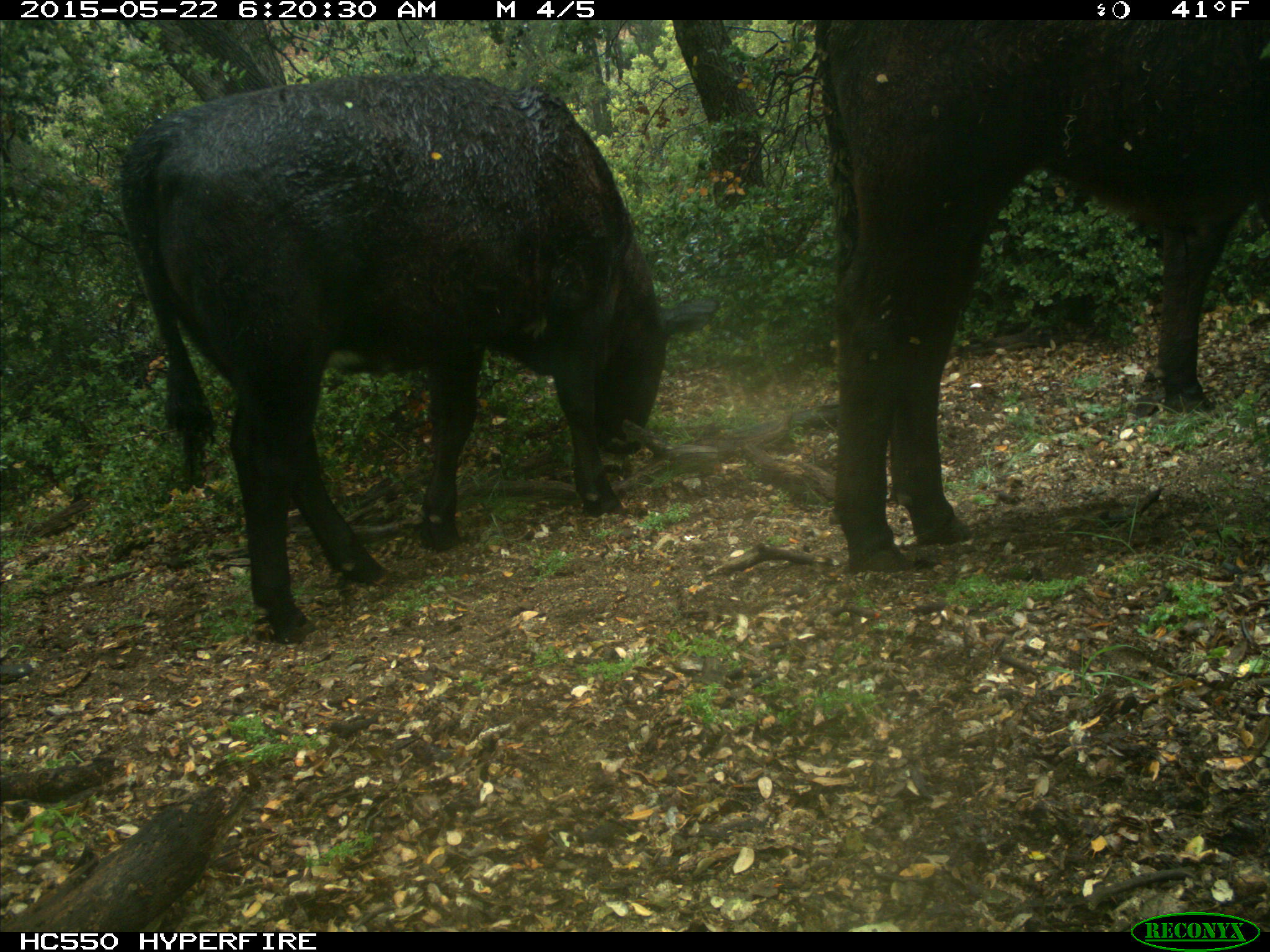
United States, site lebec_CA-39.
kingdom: Animalia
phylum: Chordata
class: Mammalia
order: Artiodactyla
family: Bovidae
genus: Bos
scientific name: Bos taurus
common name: domestic cow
Bos taurus (domestic cow).